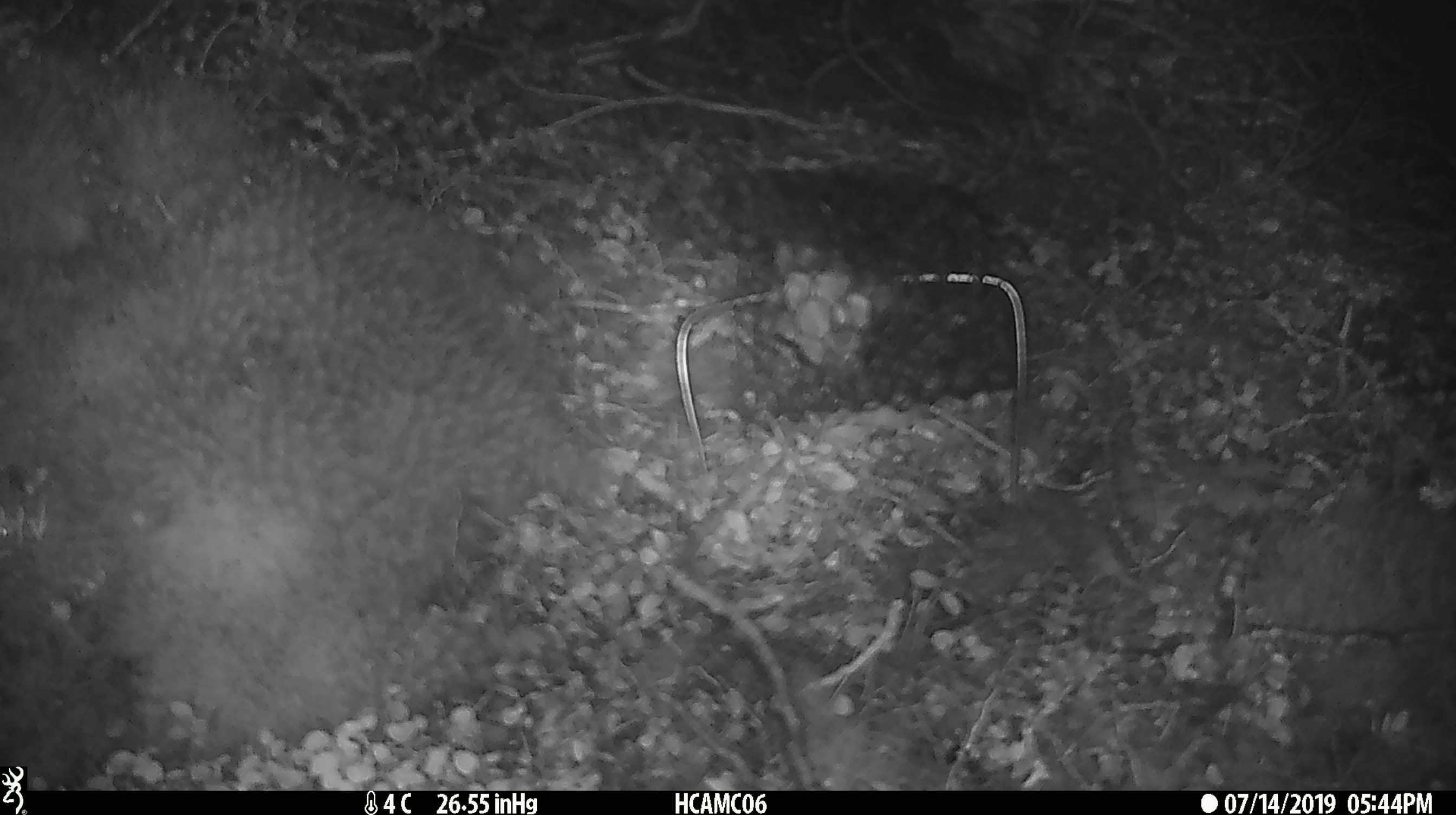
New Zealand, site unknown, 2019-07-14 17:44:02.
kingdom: Animalia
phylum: Chordata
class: Mammalia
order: Rodentia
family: Muridae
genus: Mus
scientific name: Mus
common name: mouse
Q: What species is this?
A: Mouse (Mus).